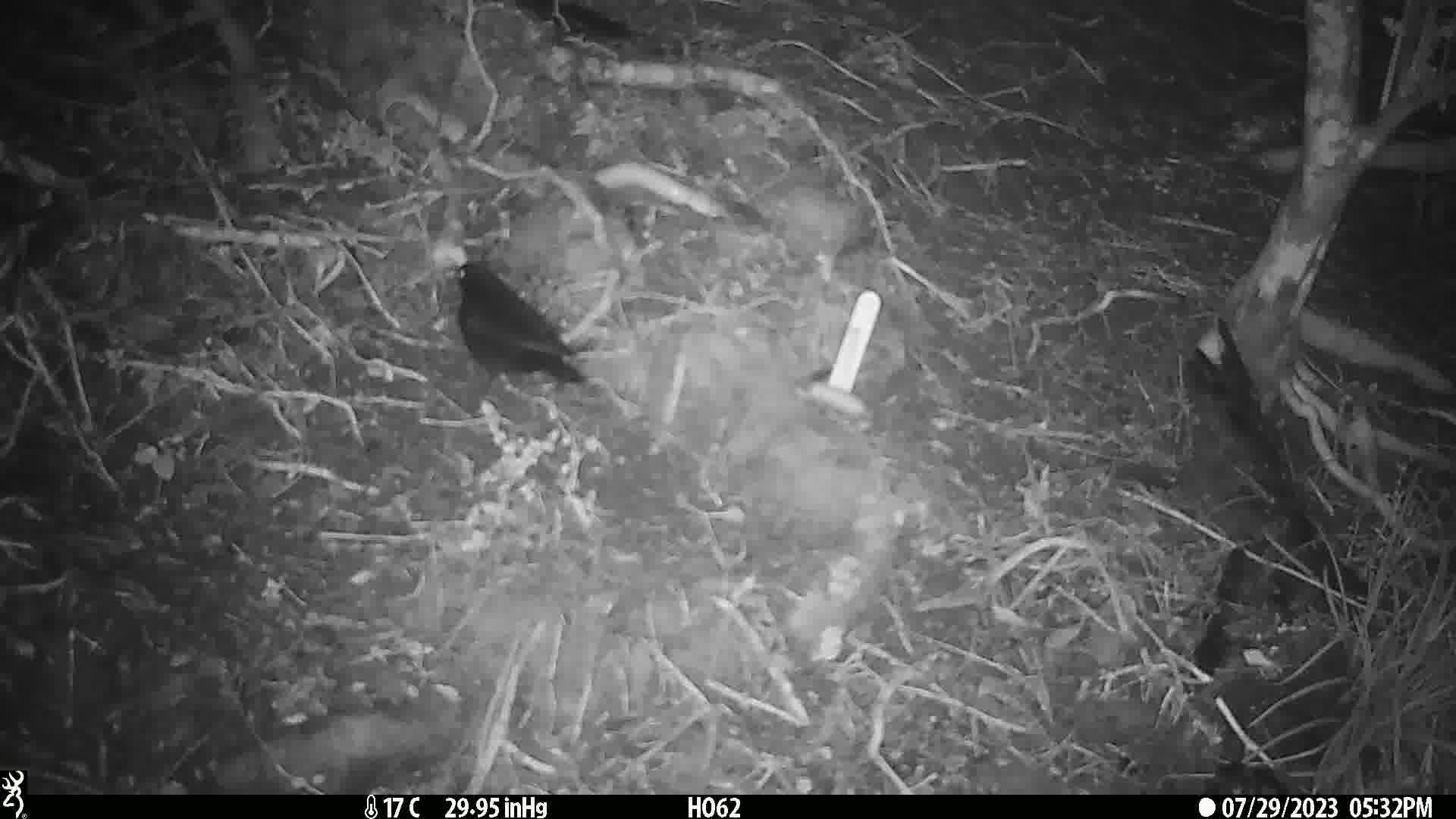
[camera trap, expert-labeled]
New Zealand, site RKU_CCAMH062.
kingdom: Animalia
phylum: Chordata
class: Aves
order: Passeriformes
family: Turdidae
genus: Turdus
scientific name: Turdus merula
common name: eurasian blackbird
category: blackbird